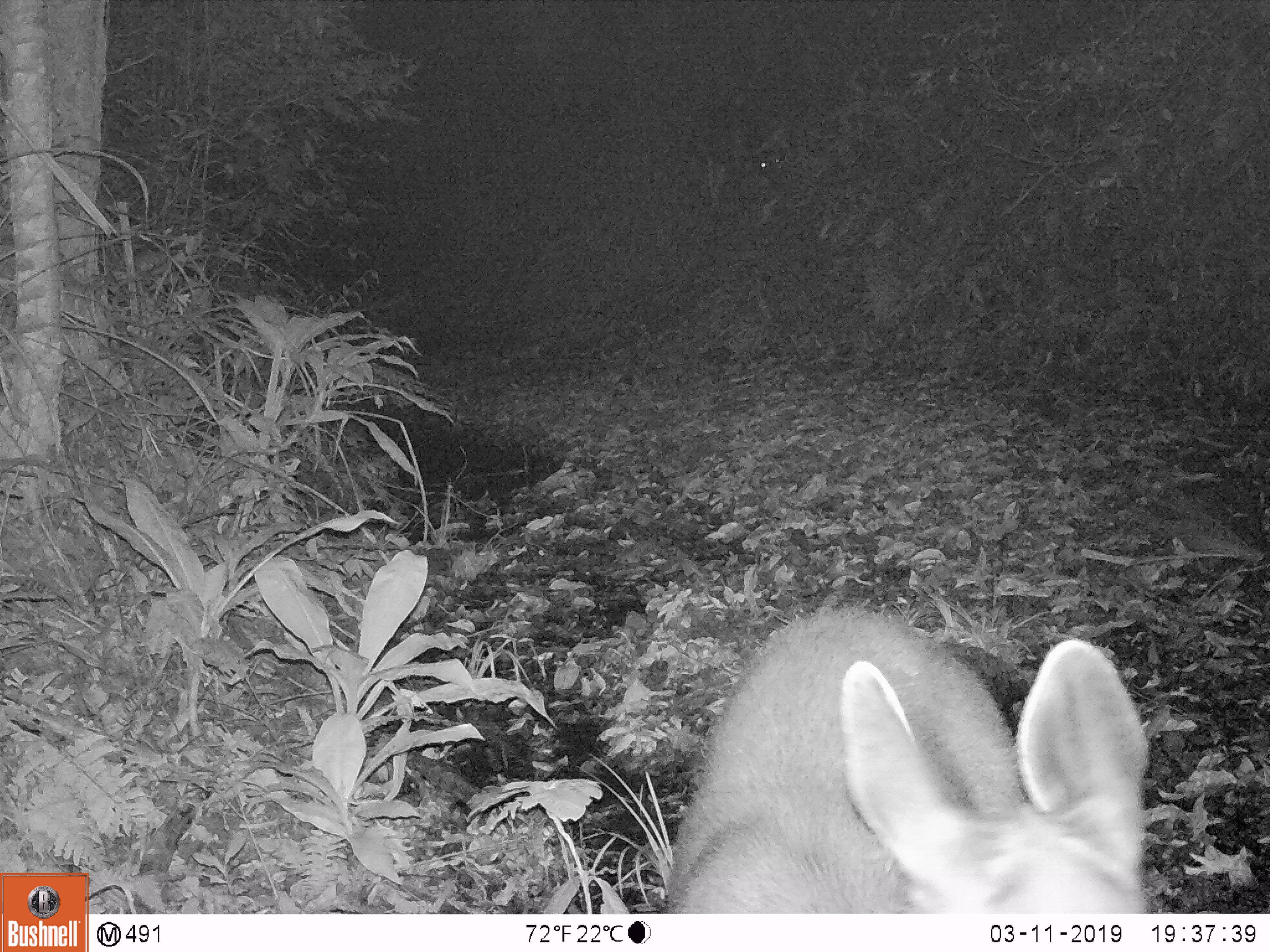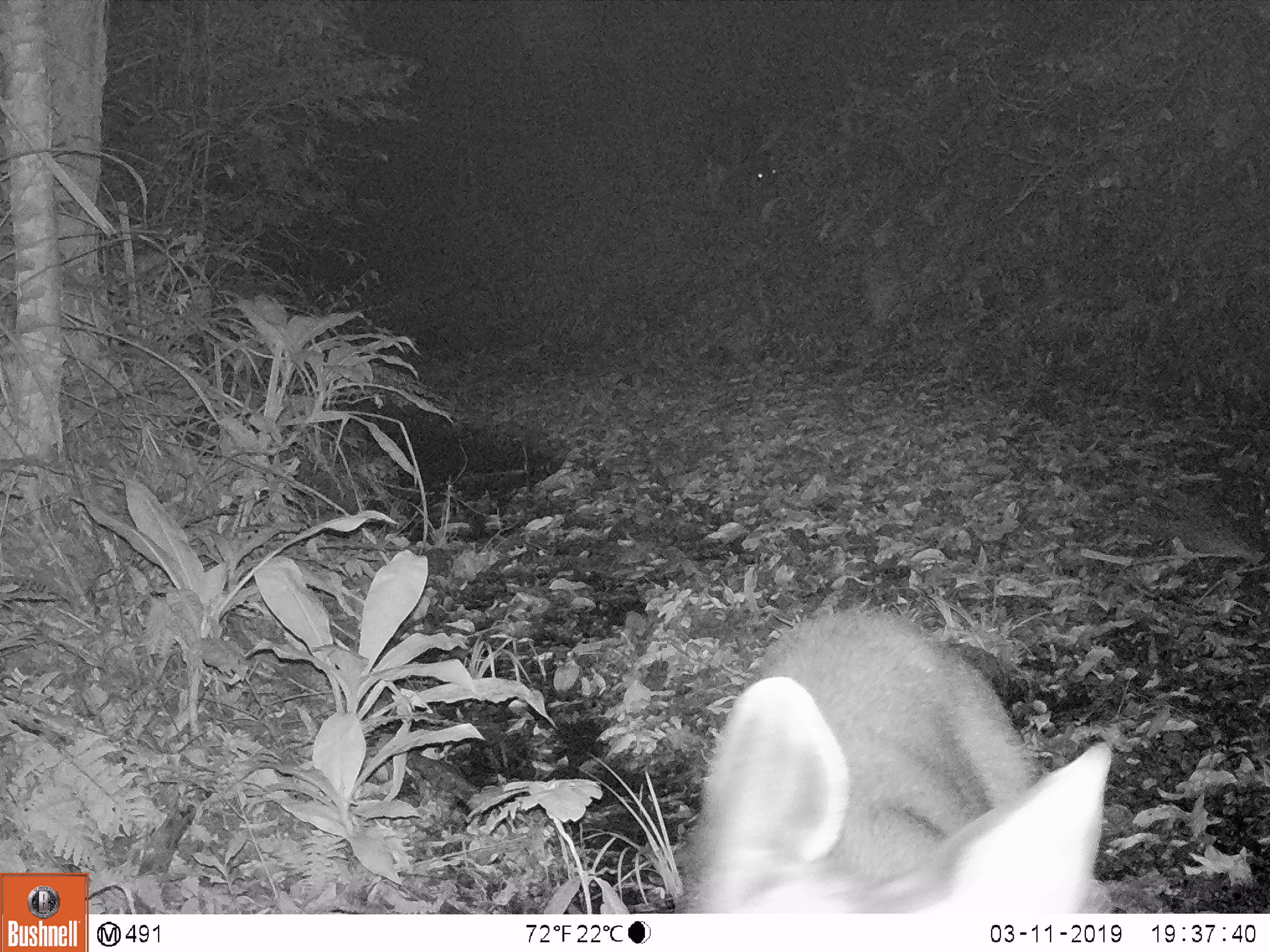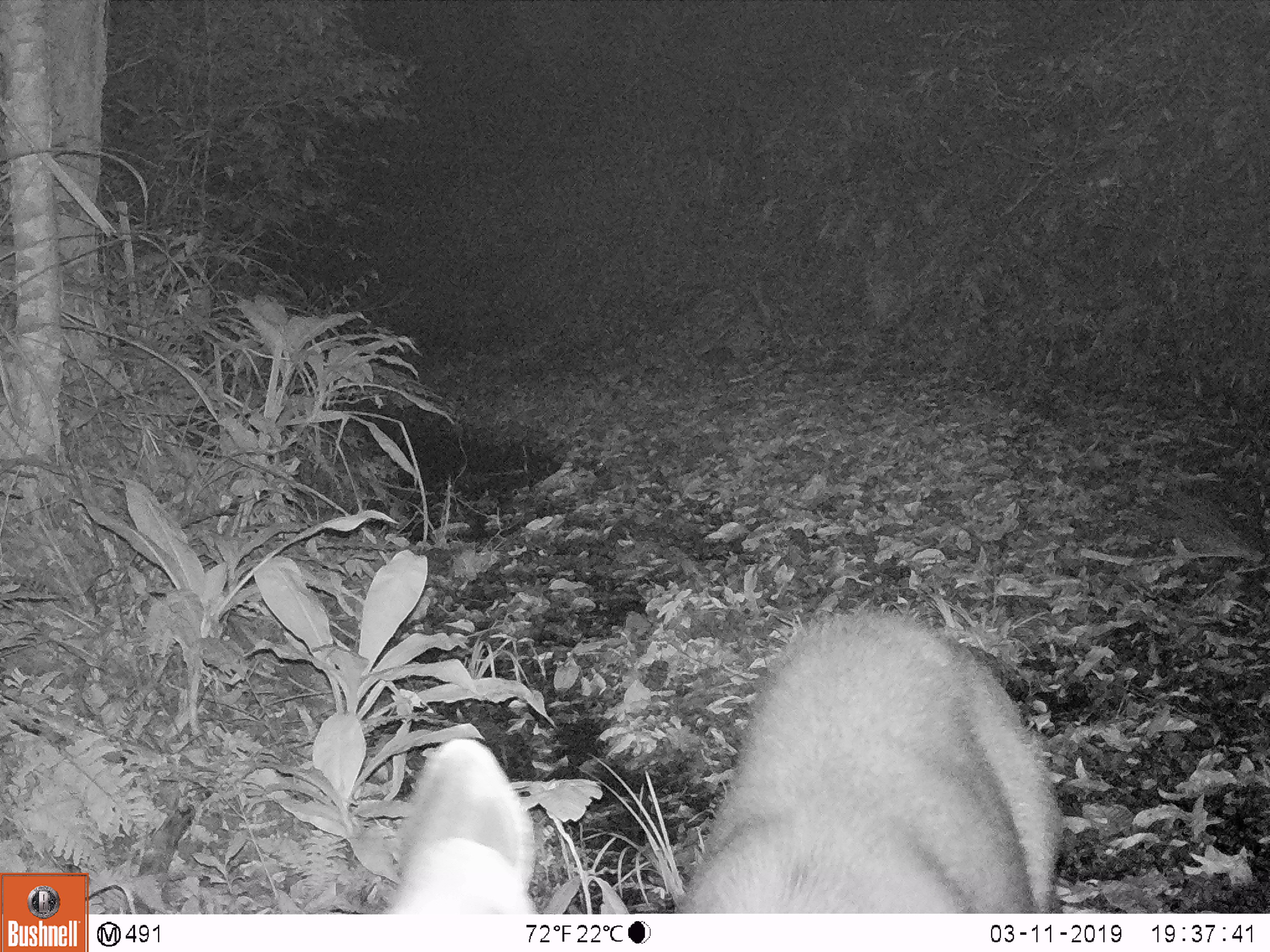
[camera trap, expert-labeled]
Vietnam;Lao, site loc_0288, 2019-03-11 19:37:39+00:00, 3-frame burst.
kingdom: Animalia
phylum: Chordata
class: Mammalia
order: Artiodactyla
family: Cervidae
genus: Rusa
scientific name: Rusa unicolor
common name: sambar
Sambar (Rusa unicolor). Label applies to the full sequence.